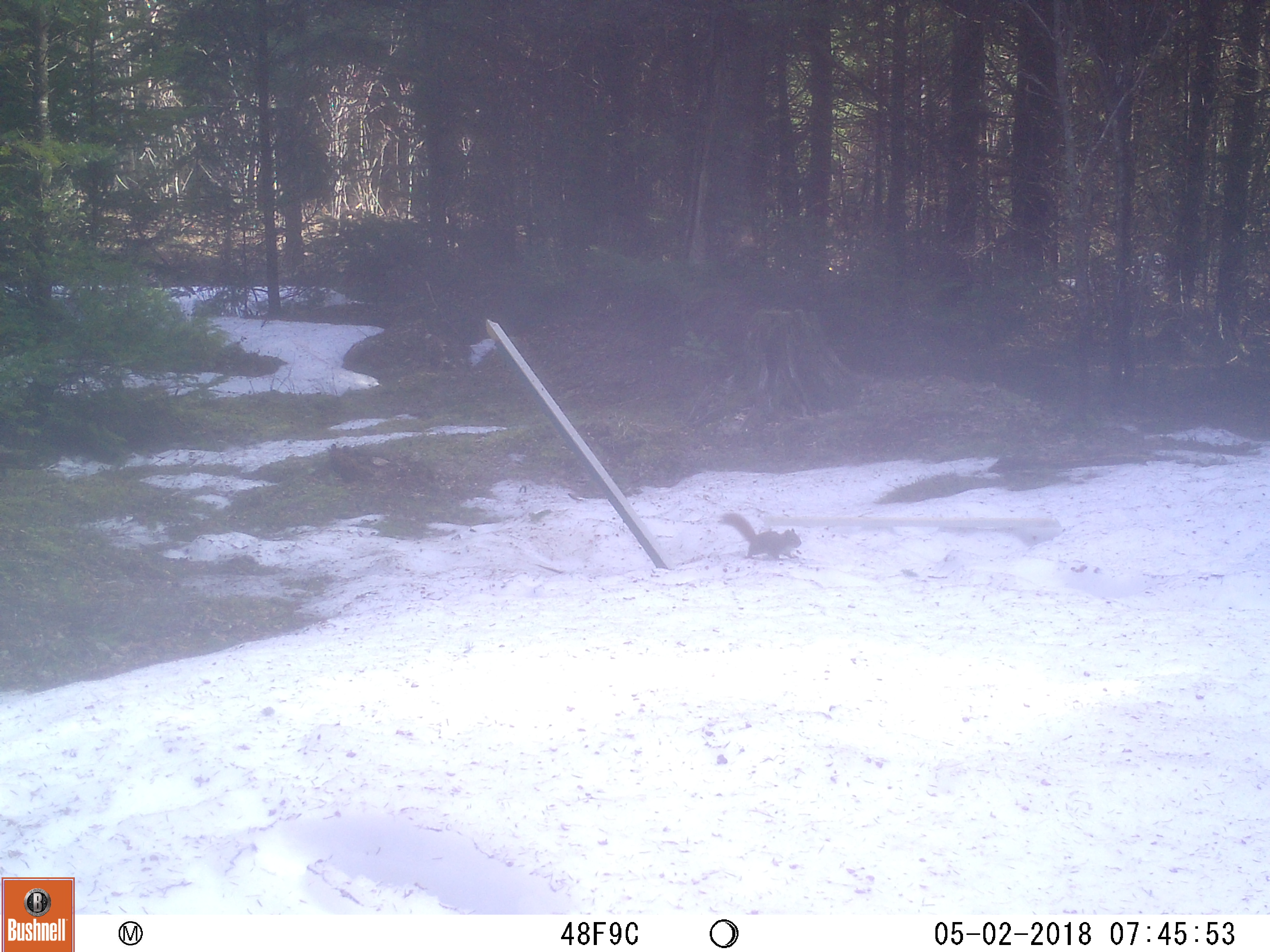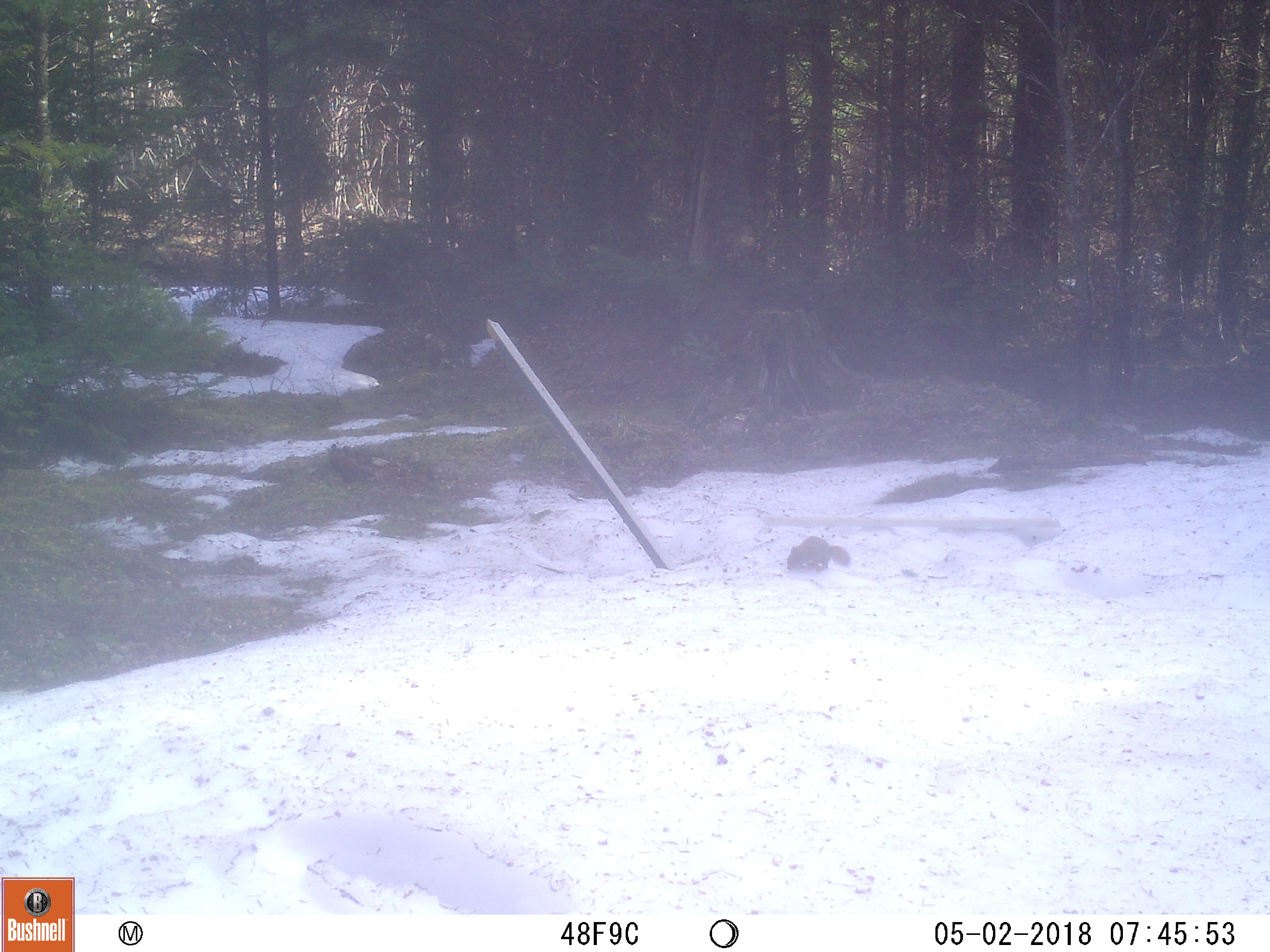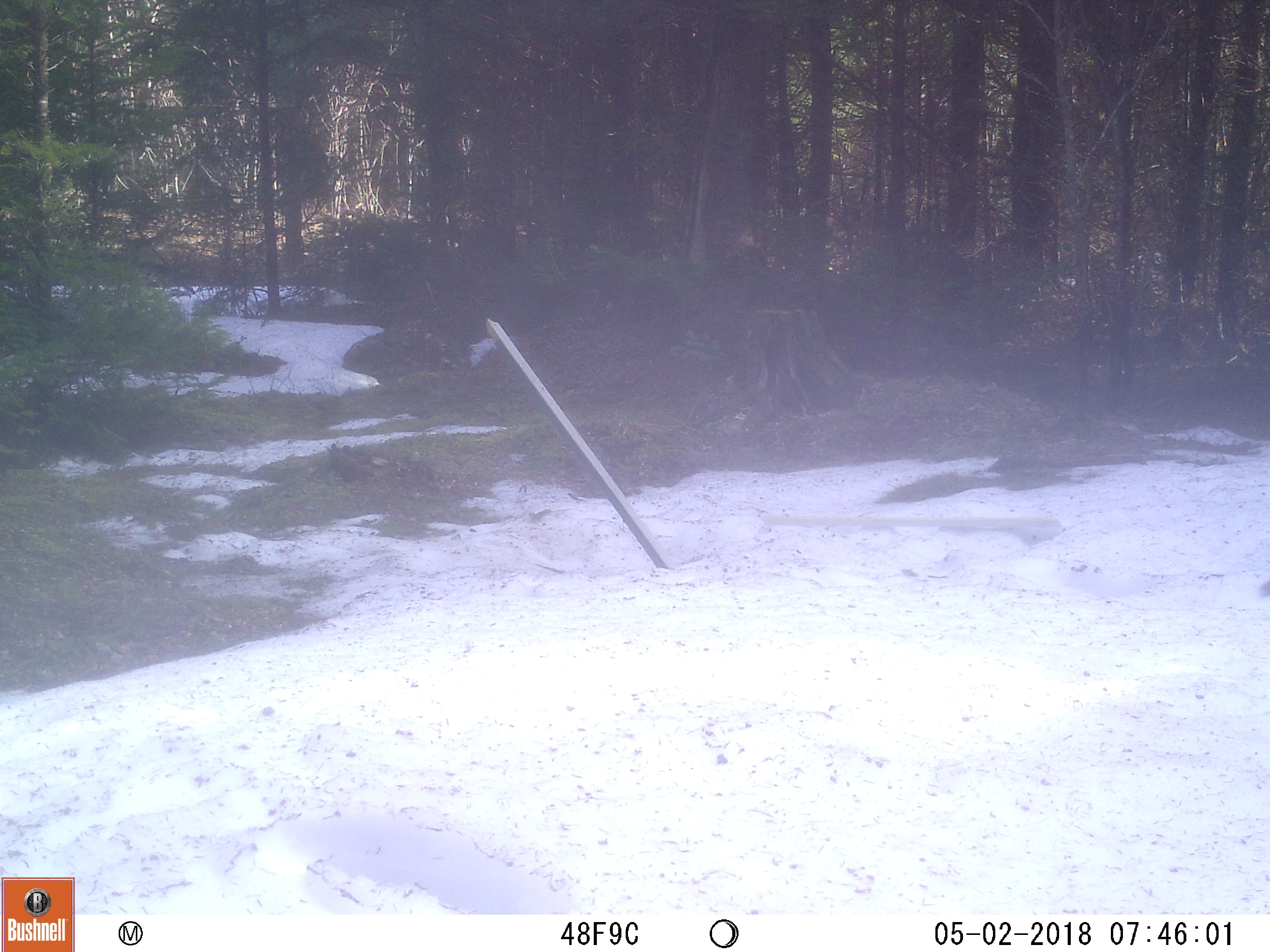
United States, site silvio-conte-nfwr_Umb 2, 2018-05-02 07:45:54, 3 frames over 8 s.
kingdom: Animalia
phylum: Chordata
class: Mammalia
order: Rodentia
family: Sciuridae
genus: Tamiasciurus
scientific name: Tamiasciurus hudsonicus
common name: red squirrel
Red squirrel (Tamiasciurus hudsonicus).